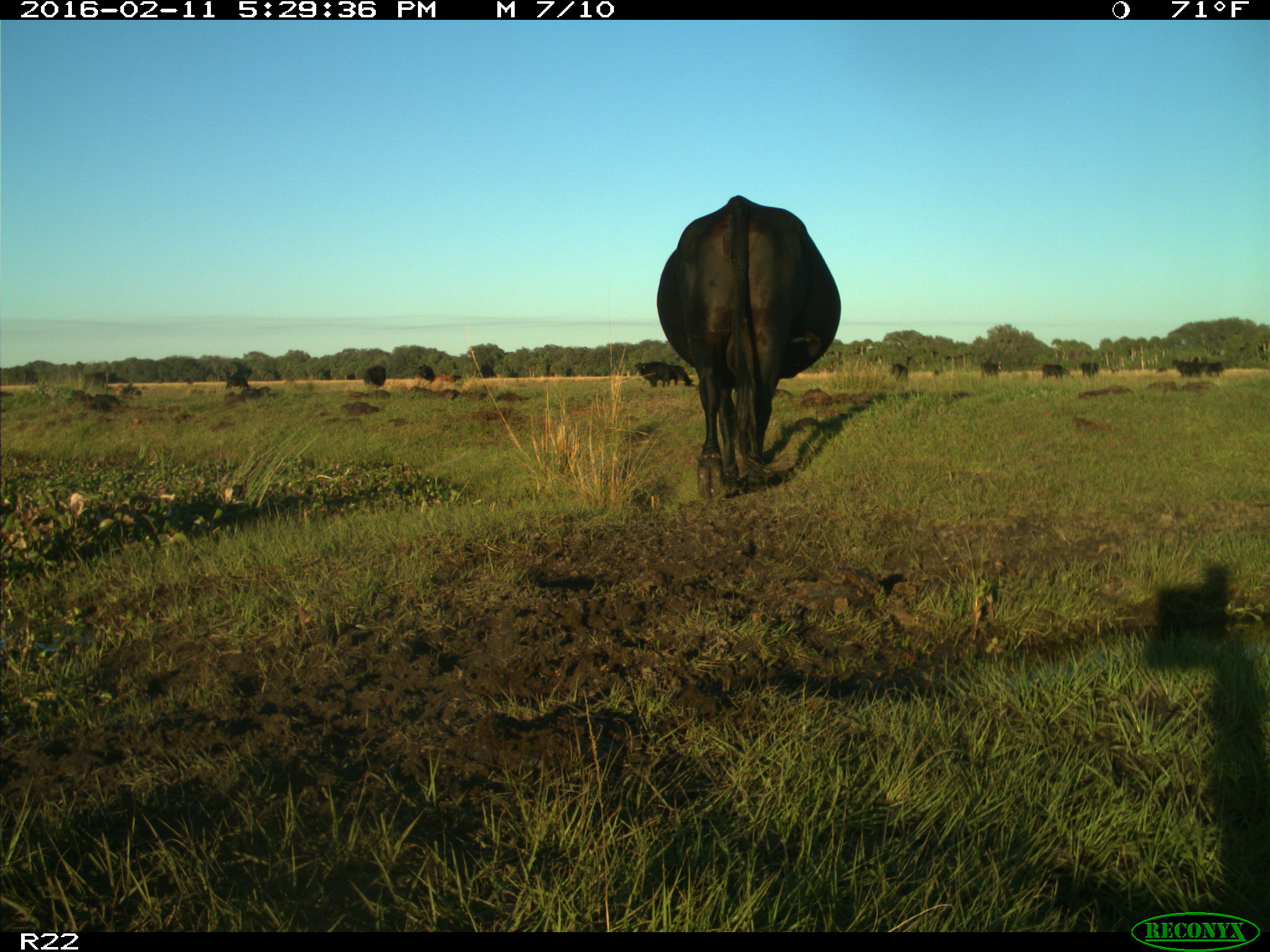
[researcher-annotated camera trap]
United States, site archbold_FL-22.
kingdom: Animalia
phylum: Chordata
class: Mammalia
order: Artiodactyla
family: Bovidae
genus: Bos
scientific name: Bos taurus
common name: domestic cow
Bos taurus (domestic cow).